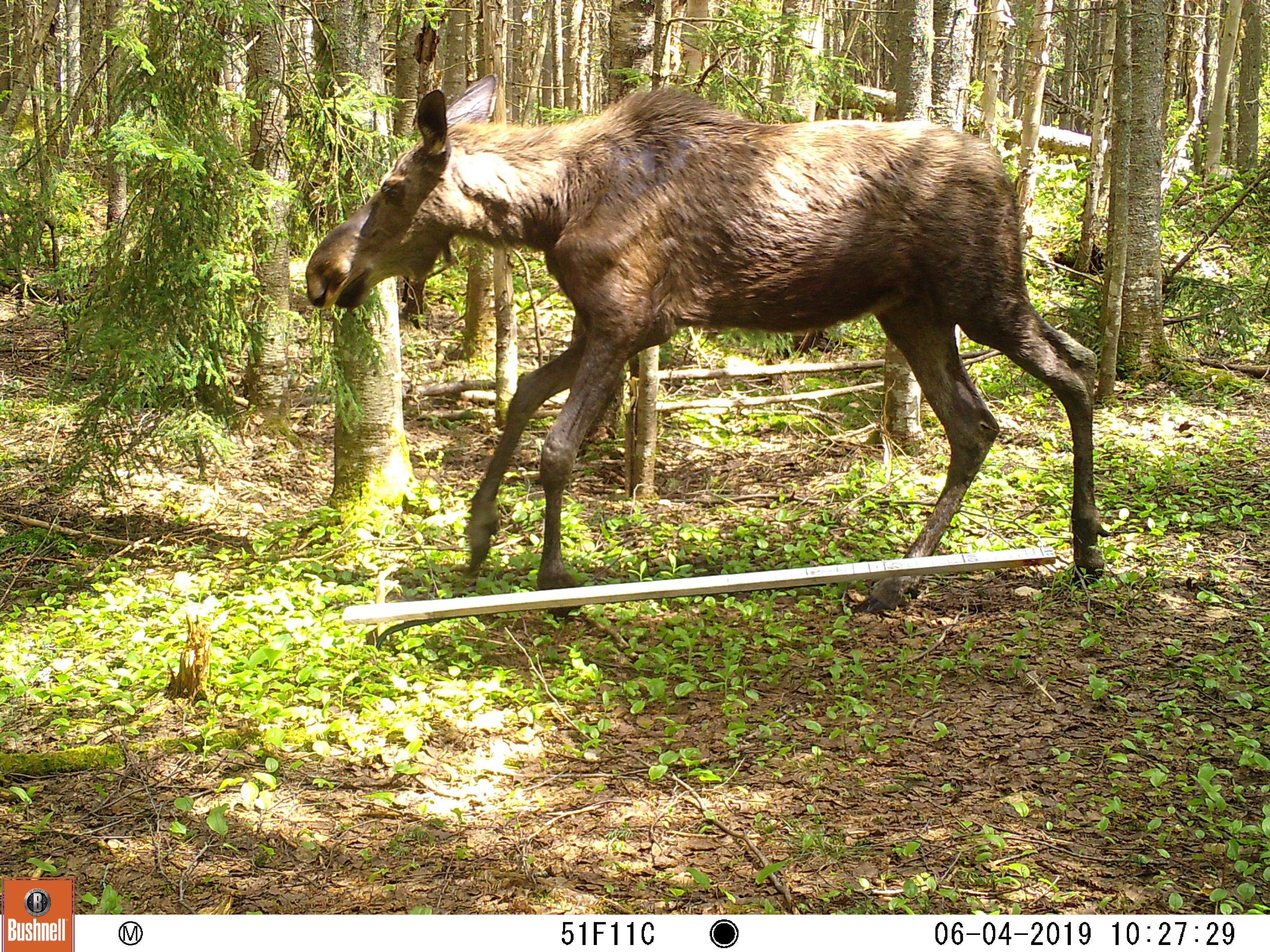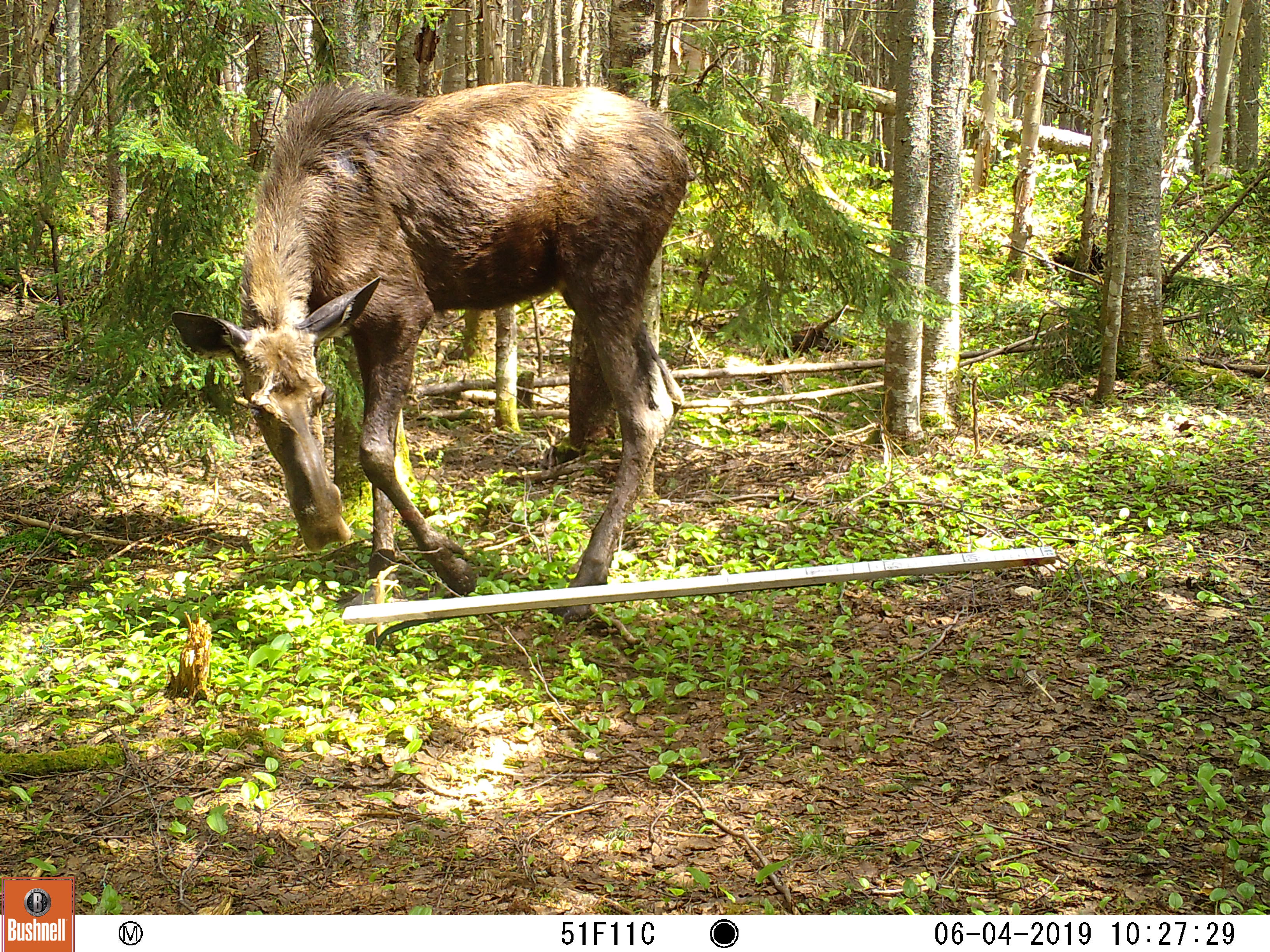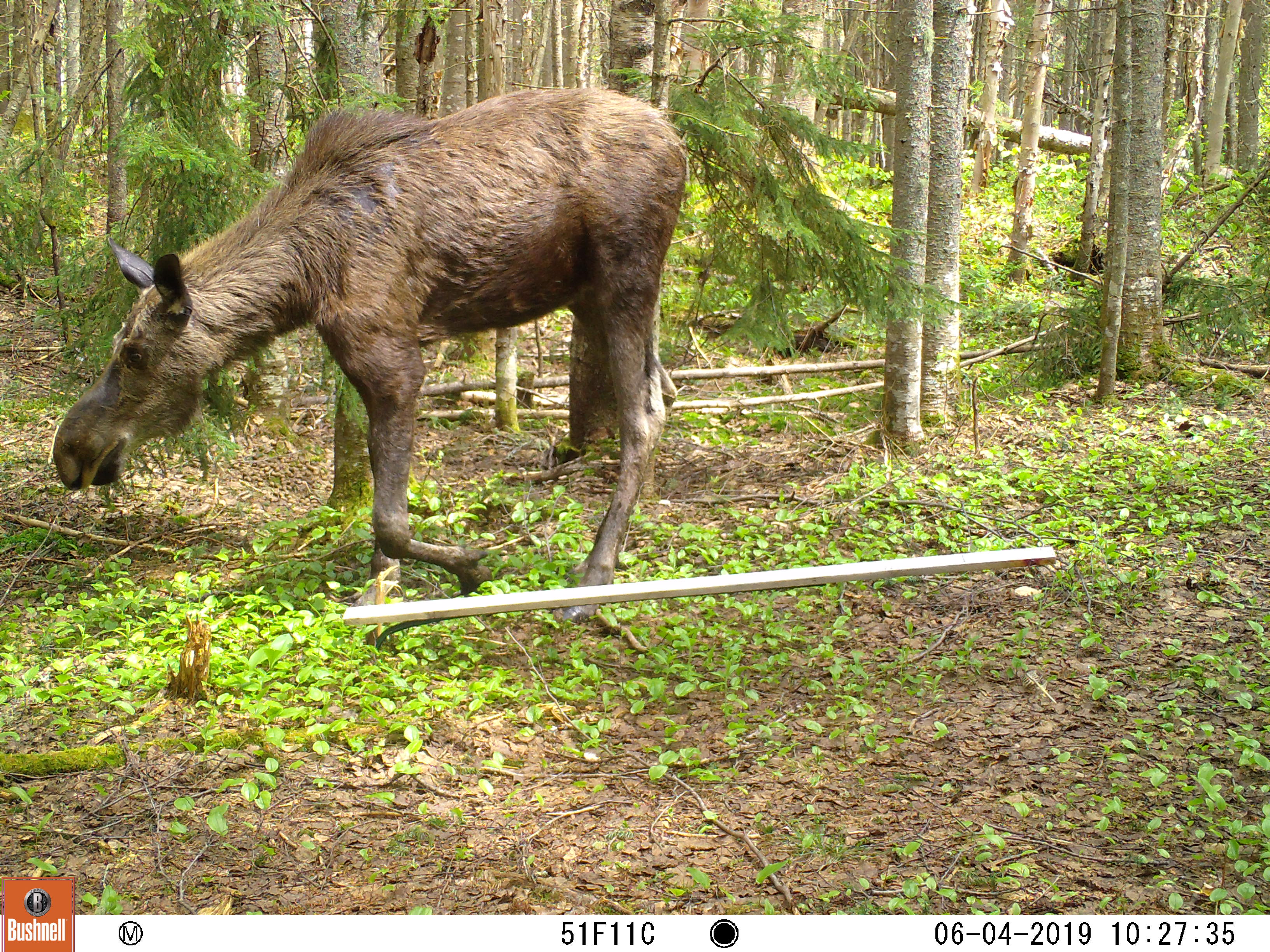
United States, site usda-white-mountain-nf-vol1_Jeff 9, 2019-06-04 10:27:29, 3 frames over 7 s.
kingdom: Animalia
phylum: Chordata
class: Mammalia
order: Artiodactyla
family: Cervidae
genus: Alces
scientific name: Alces alces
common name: moose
Moose (Alces alces).